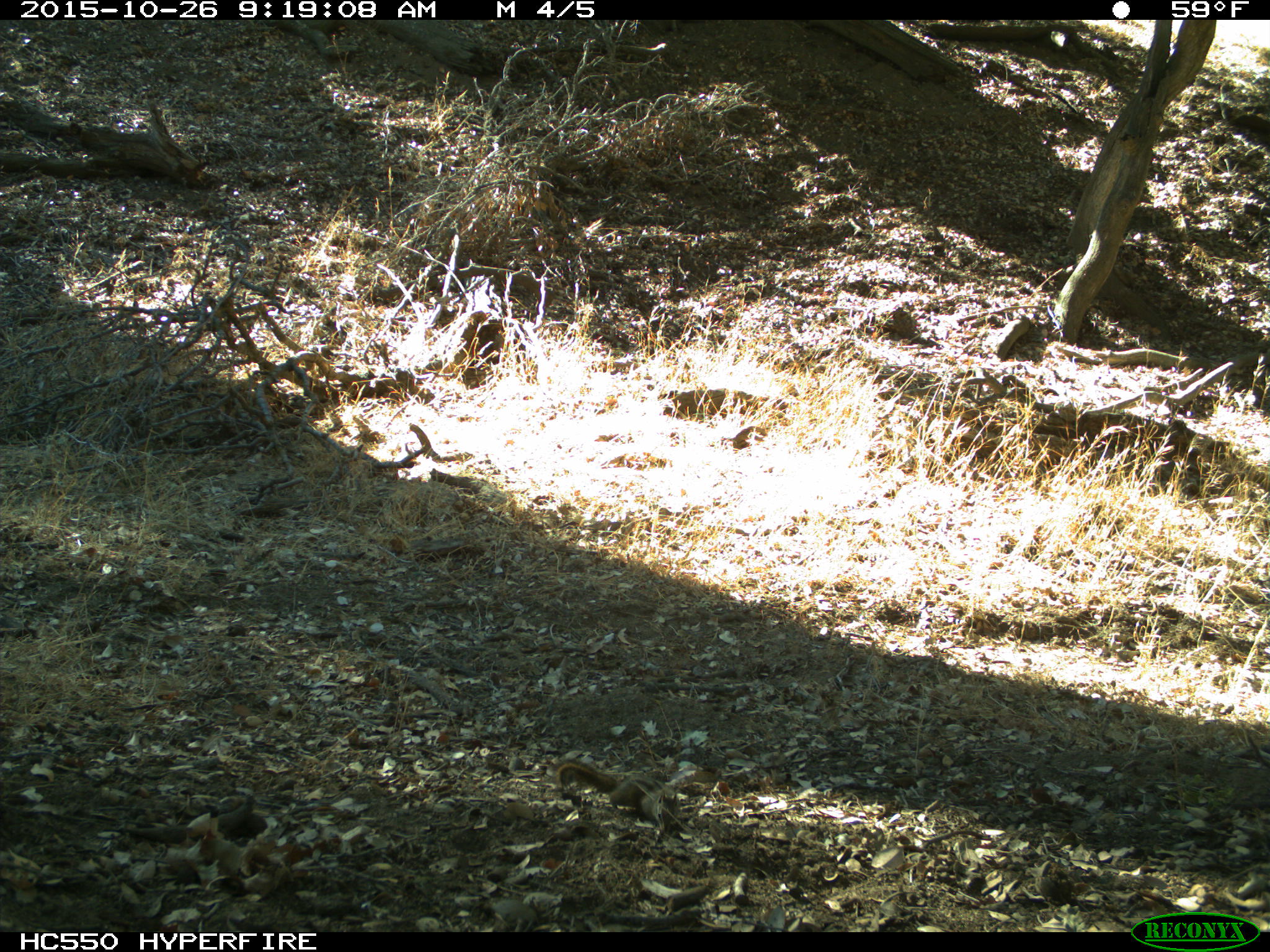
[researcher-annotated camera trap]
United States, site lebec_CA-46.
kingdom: Animalia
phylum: Chordata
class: Mammalia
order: Rodentia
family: Sciuridae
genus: Tamias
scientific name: Tamias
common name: chipmunk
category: unidentified chipmunk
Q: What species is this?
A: Unidentified chipmunk (chipmunk) (Tamias).